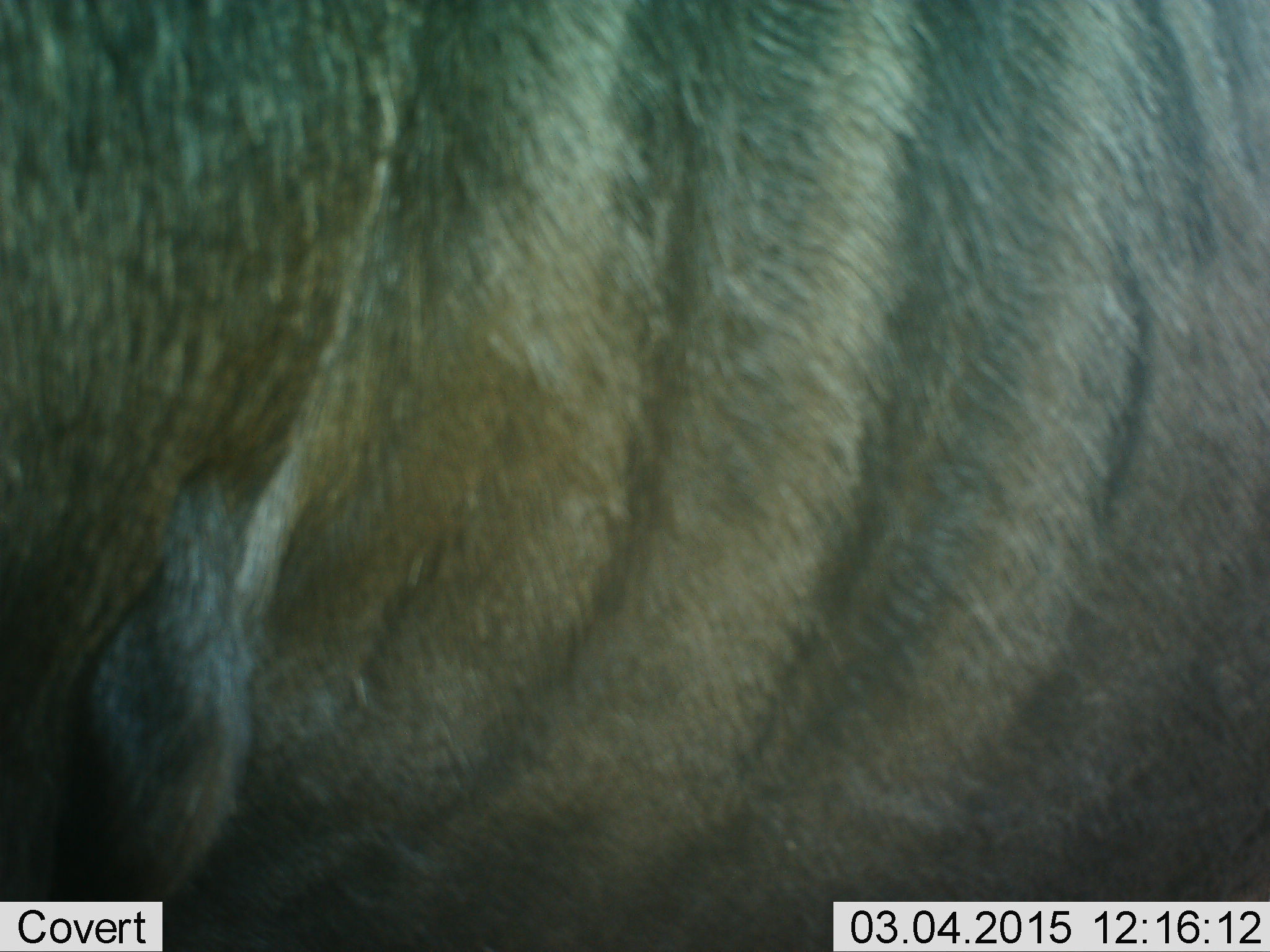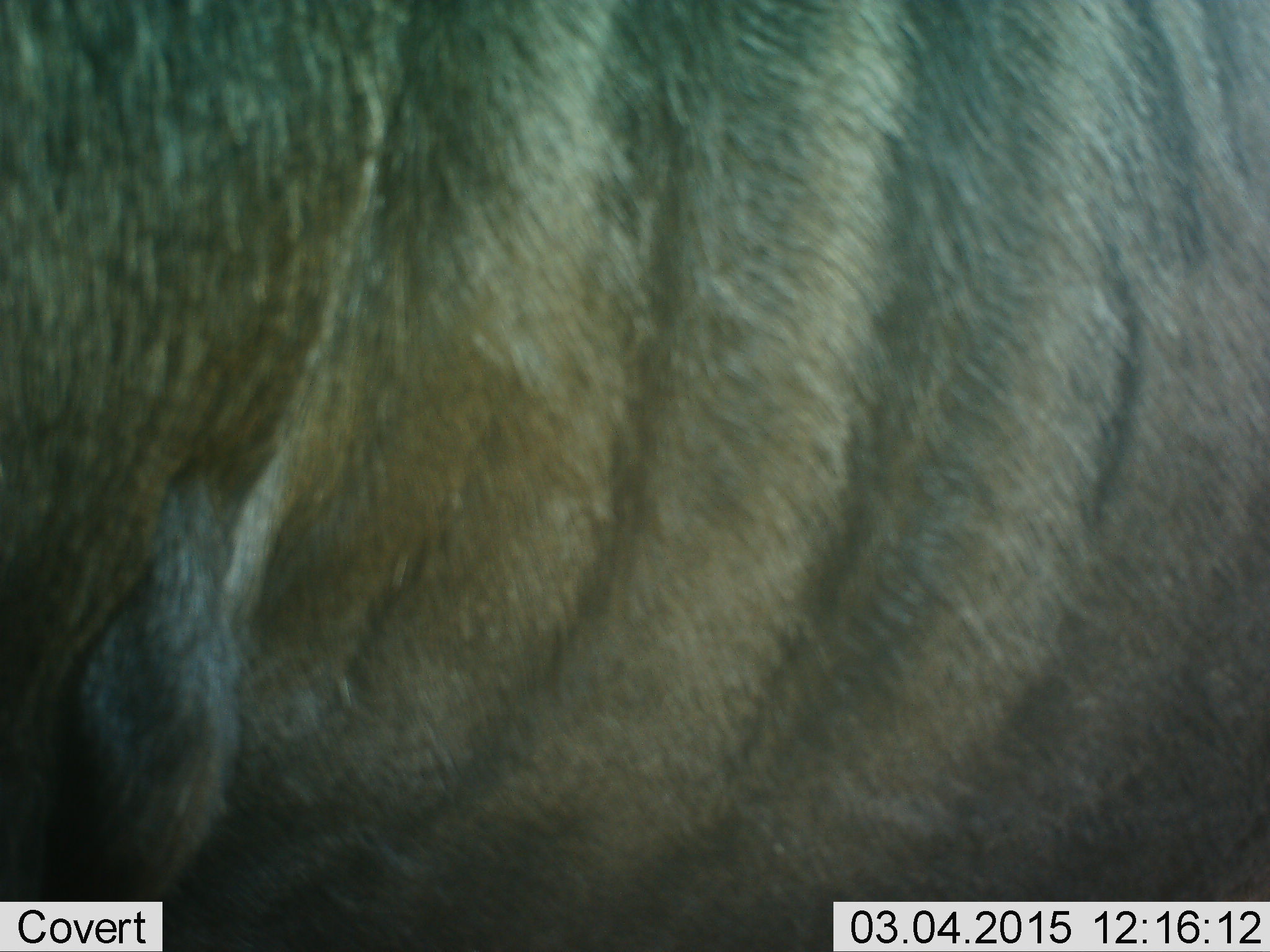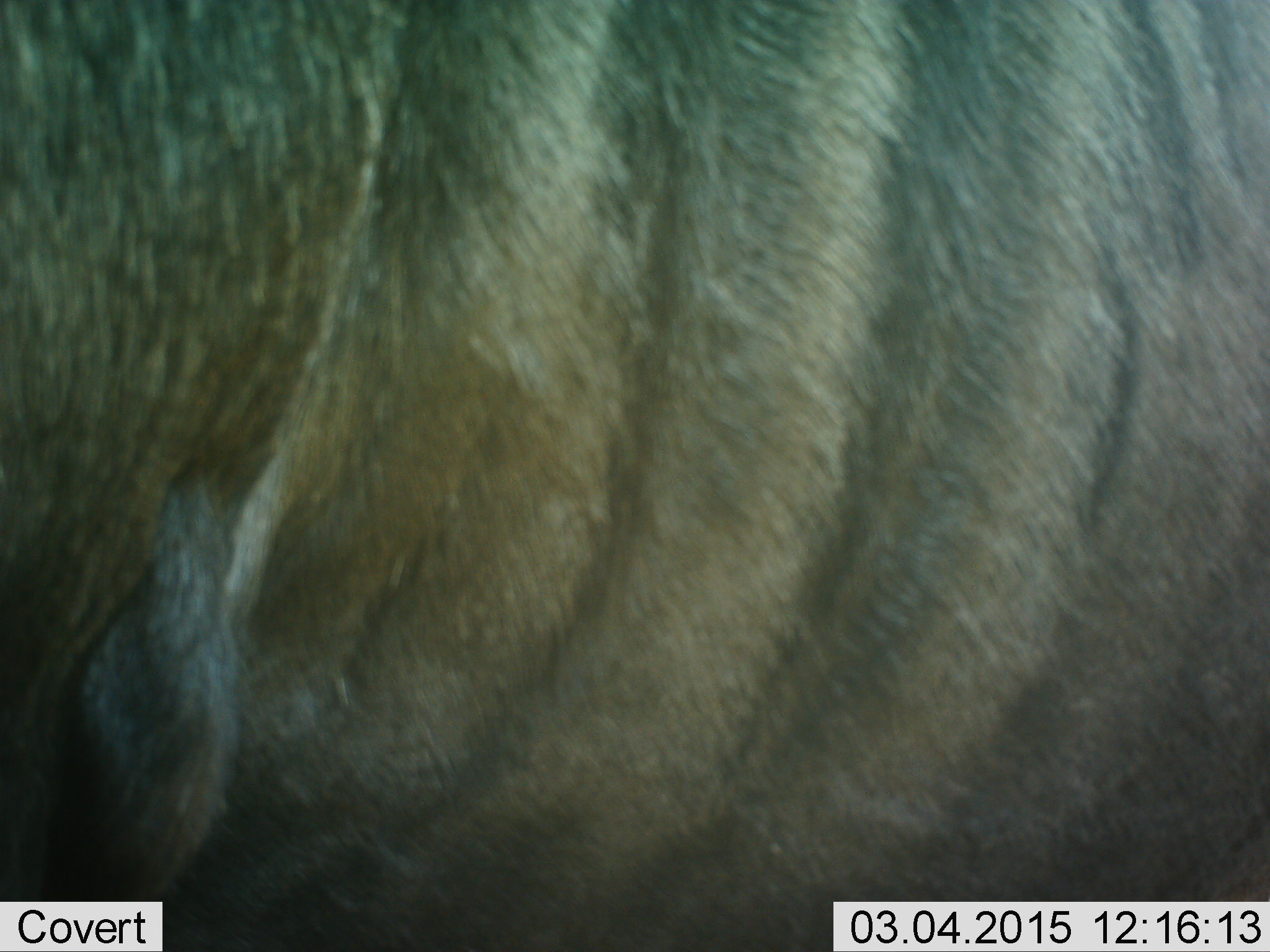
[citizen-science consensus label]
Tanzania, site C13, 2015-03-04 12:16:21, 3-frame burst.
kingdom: Animalia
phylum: Chordata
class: Mammalia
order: Artiodactyla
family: Bovidae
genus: Connochaetes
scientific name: Connochaetes taurinus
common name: blue wildebeest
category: wildebeest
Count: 1.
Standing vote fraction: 100%.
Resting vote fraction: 0%.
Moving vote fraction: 0%.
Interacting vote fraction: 0%.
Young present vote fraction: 0%.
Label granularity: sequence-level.